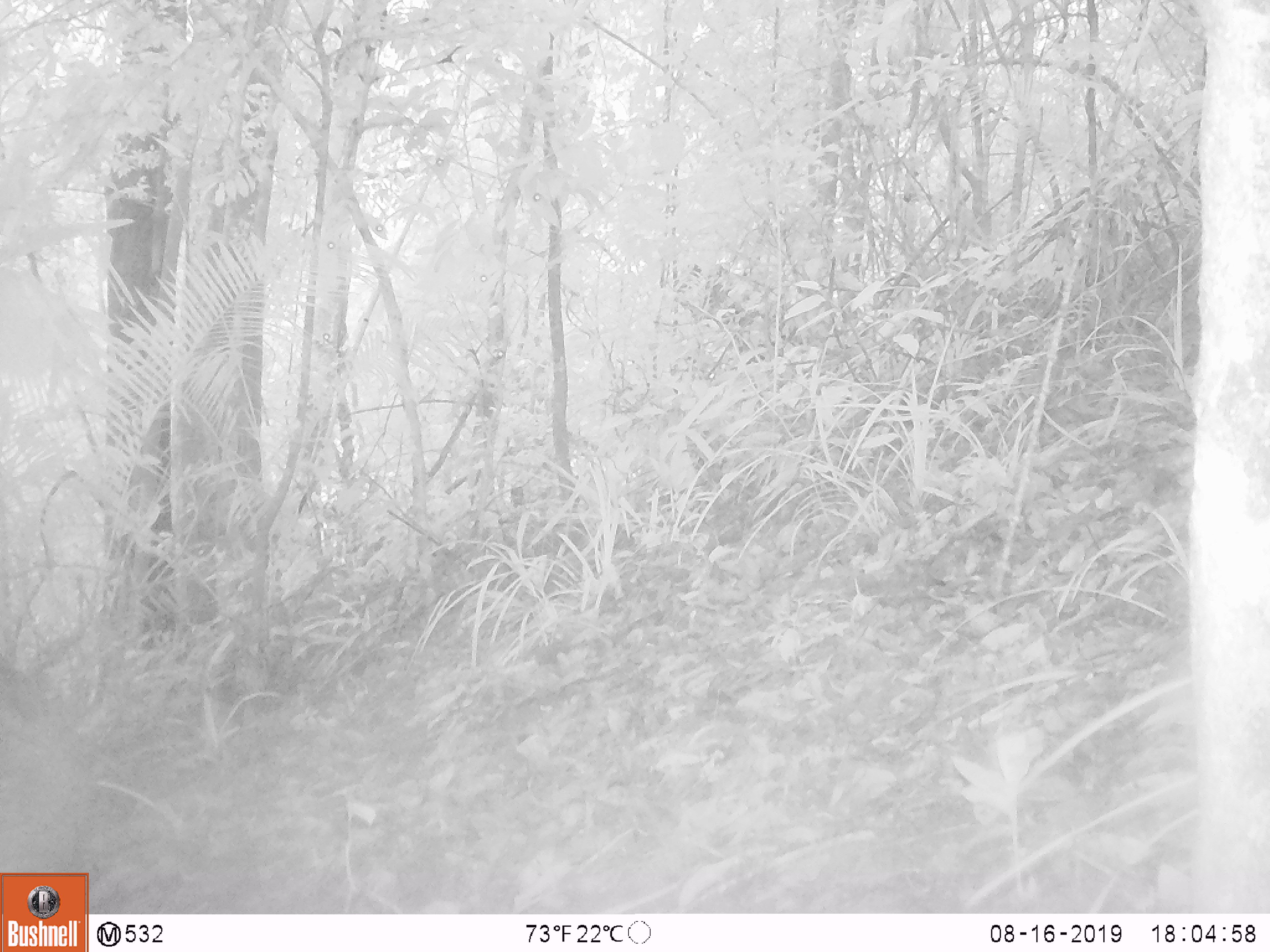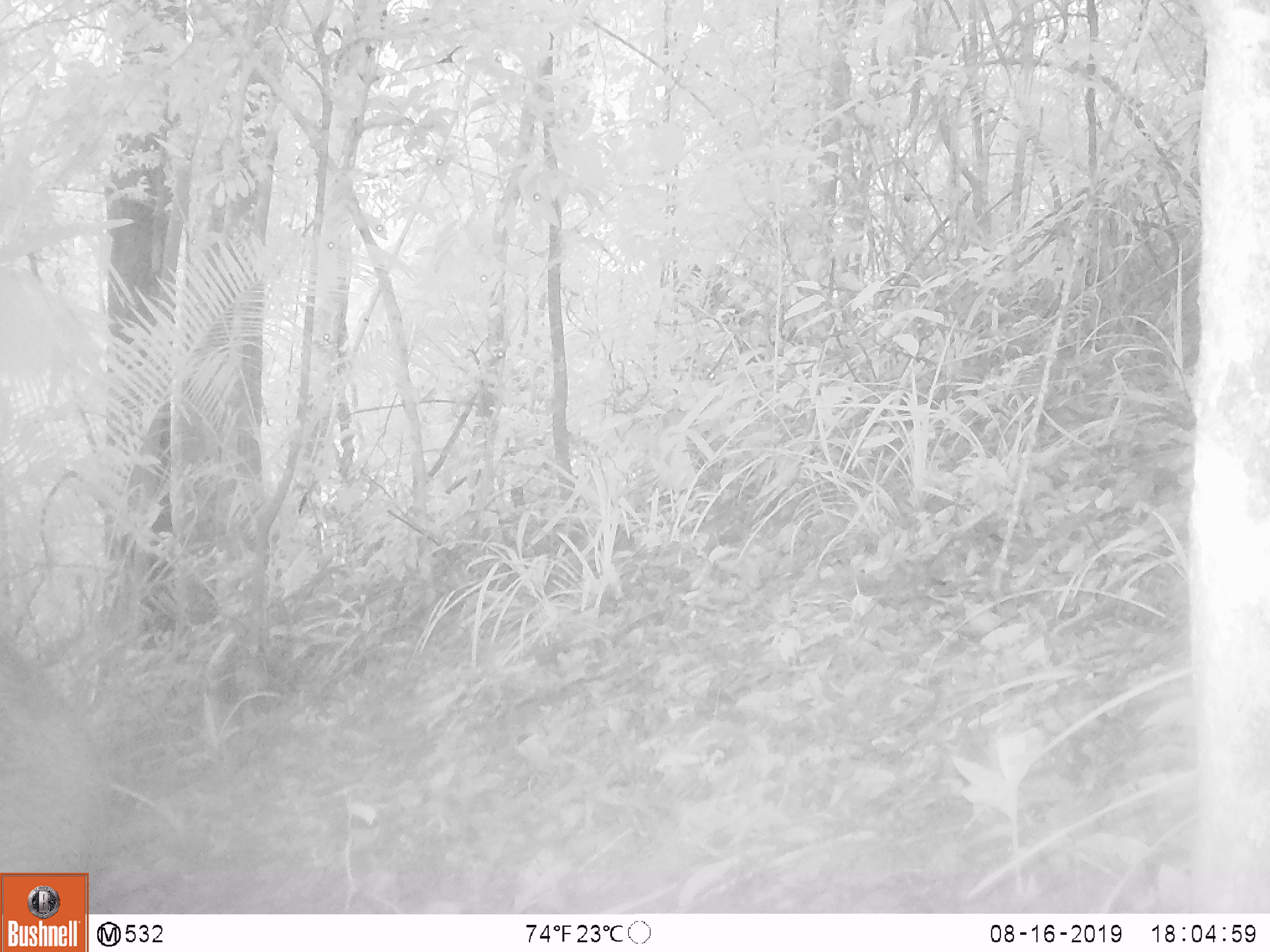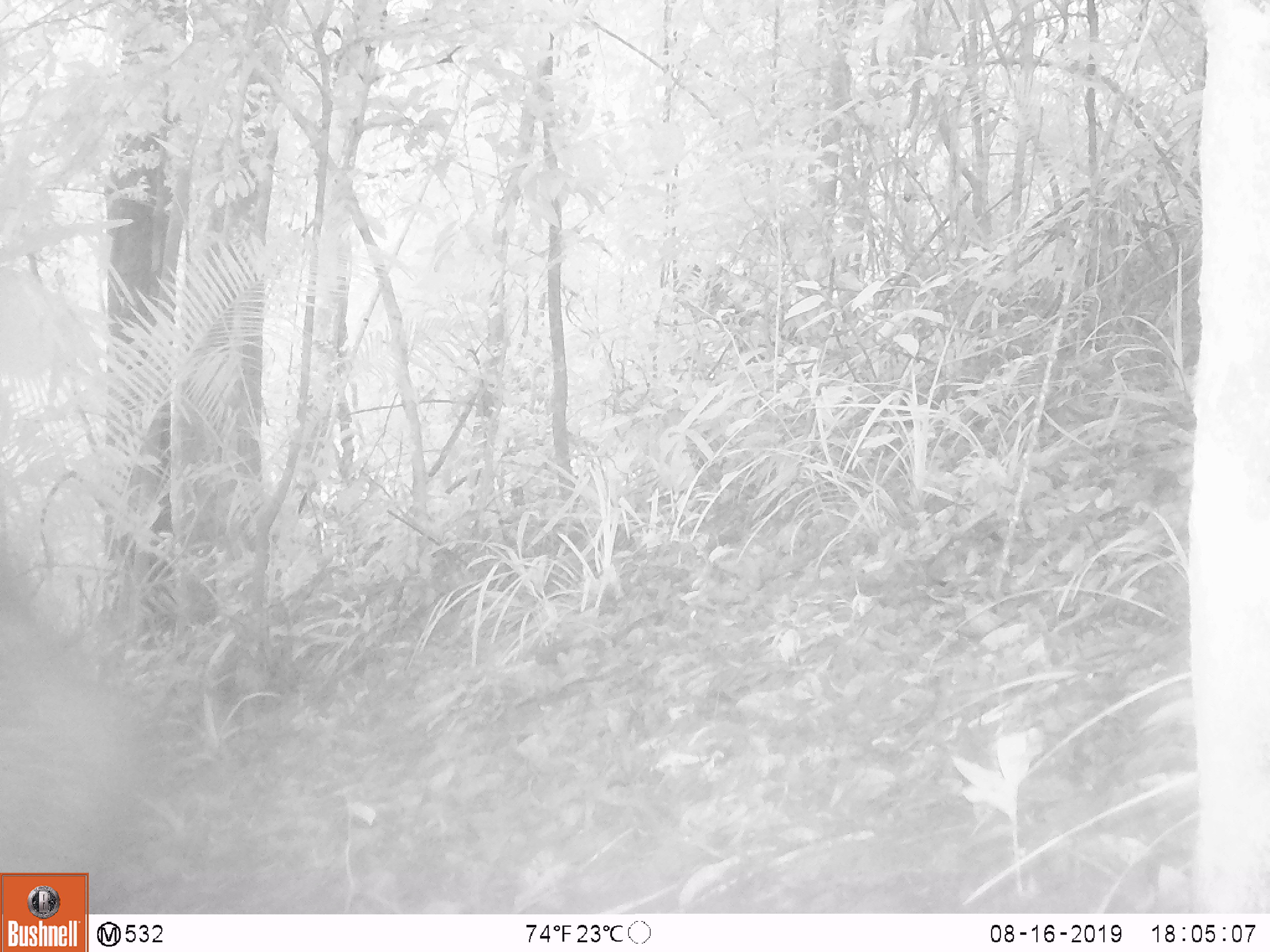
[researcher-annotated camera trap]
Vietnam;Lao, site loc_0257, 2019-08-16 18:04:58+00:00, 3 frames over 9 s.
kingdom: Animalia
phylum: Chordata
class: Mammalia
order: Artiodactyla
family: Suidae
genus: Sus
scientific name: Sus scrofa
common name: eurasian wild pig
Eurasian wild pig (Sus scrofa). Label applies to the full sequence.